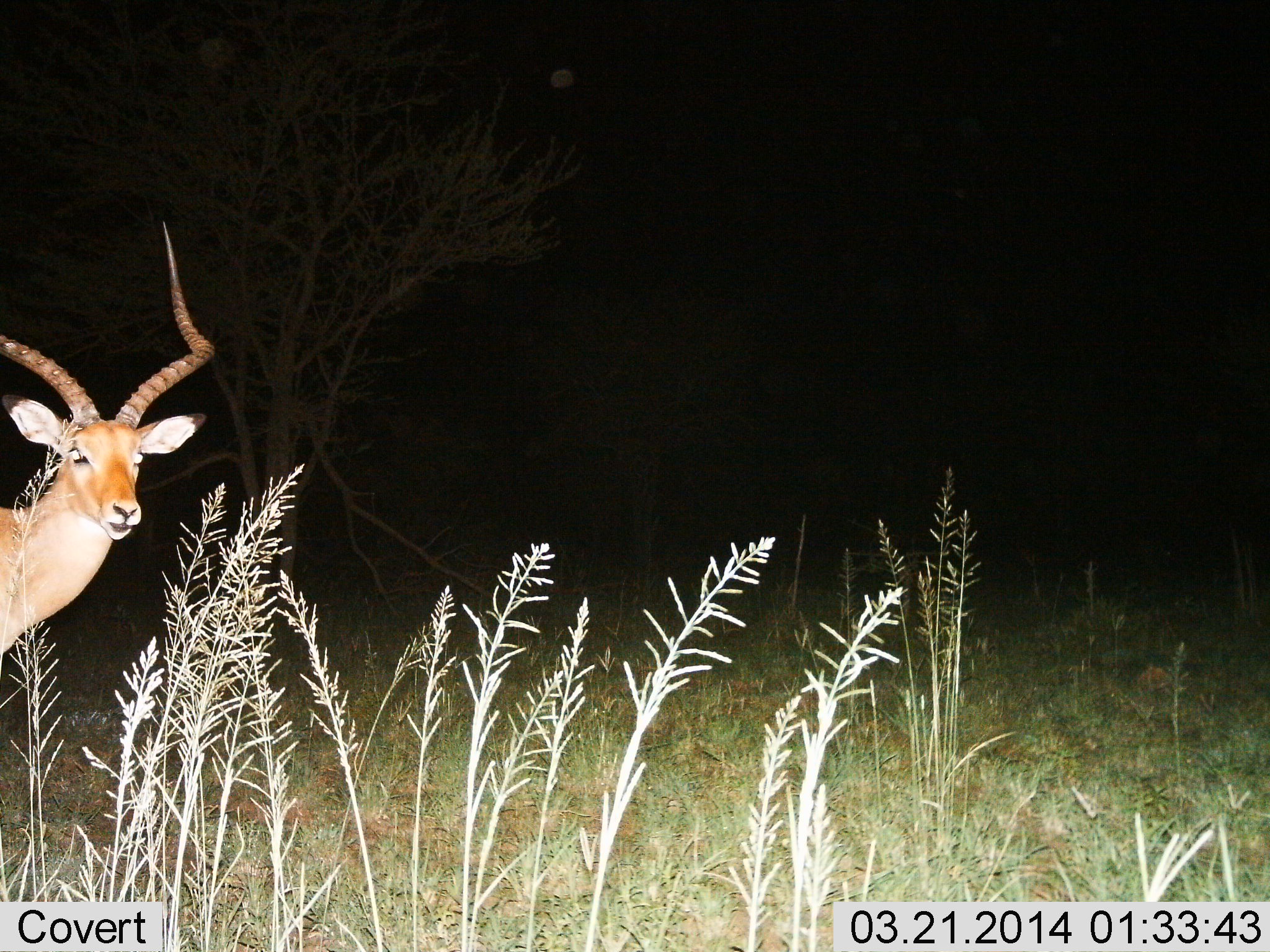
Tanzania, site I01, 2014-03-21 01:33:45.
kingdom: Animalia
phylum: Chordata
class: Mammalia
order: Artiodactyla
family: Bovidae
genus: Aepyceros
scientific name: Aepyceros melampus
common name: impala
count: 1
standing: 100%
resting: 0%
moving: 0%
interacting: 0%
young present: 0%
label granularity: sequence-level